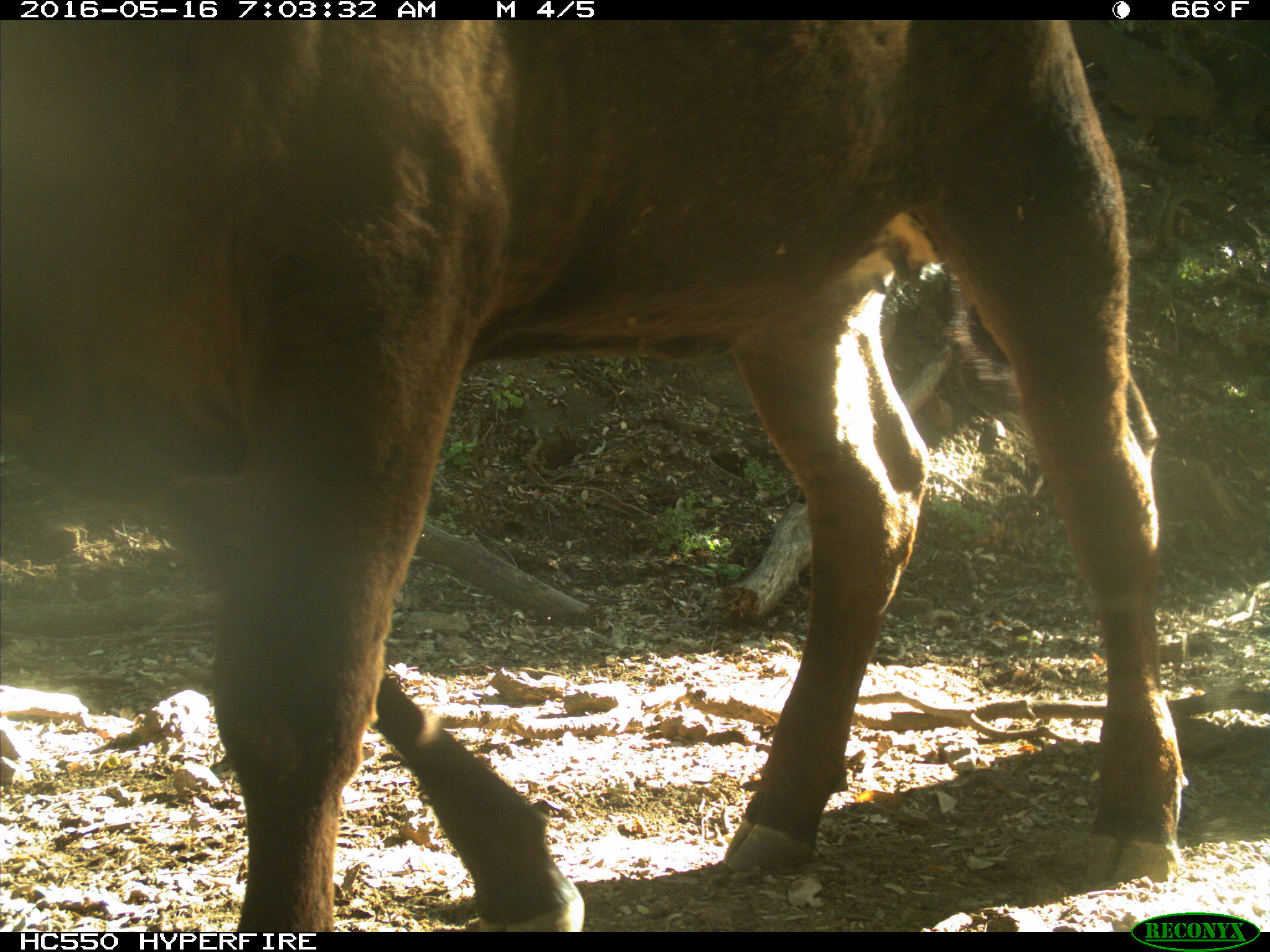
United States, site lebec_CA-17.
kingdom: Animalia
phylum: Chordata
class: Mammalia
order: Artiodactyla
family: Bovidae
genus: Bos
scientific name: Bos taurus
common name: domestic cow